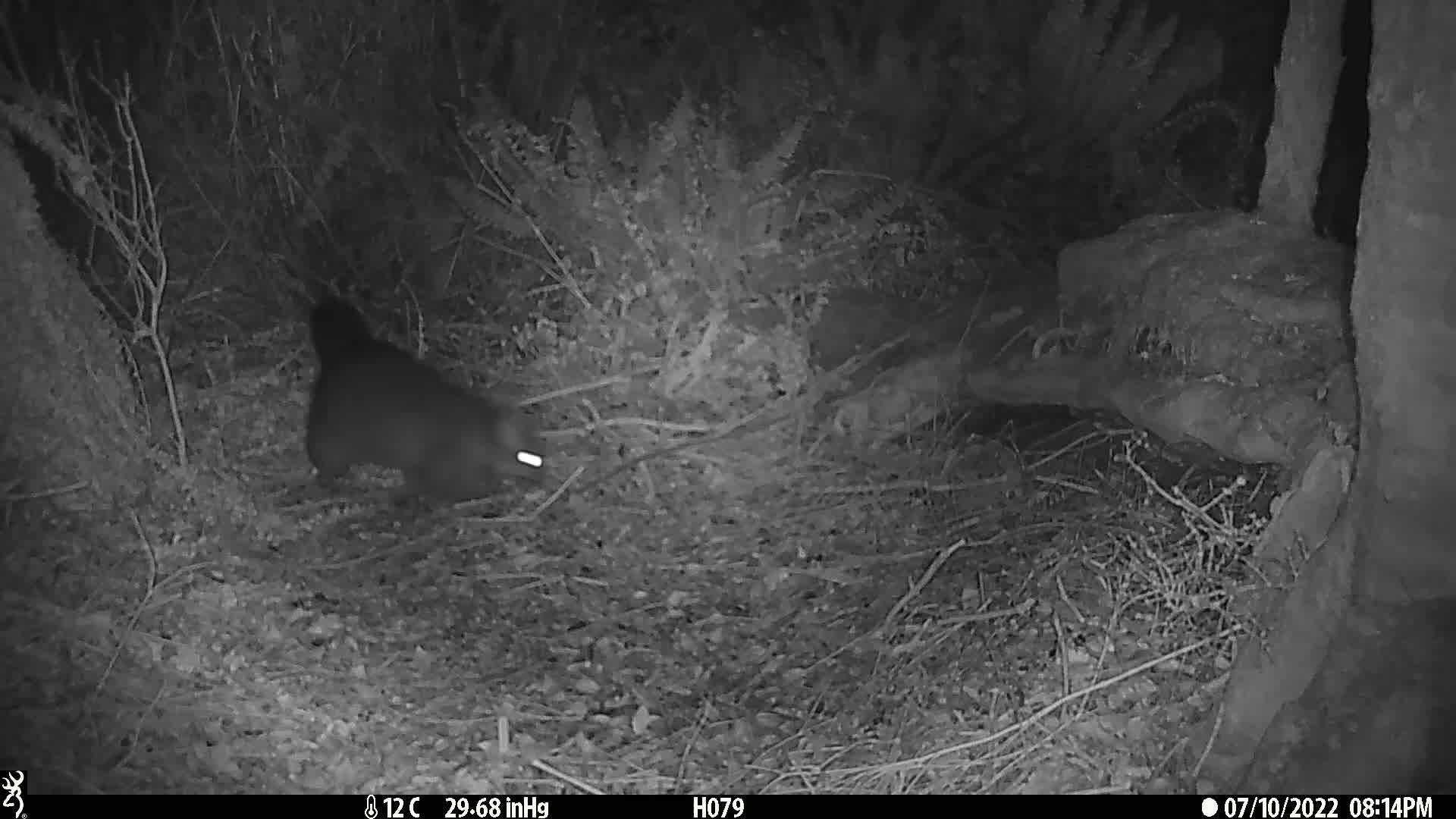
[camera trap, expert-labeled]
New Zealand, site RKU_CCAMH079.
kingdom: Animalia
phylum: Chordata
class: Mammalia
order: Diprotodontia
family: Phalangeridae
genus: Trichosurus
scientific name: Trichosurus vulpecula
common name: common brushtail possum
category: possum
Possum (common brushtail possum) (Trichosurus vulpecula).